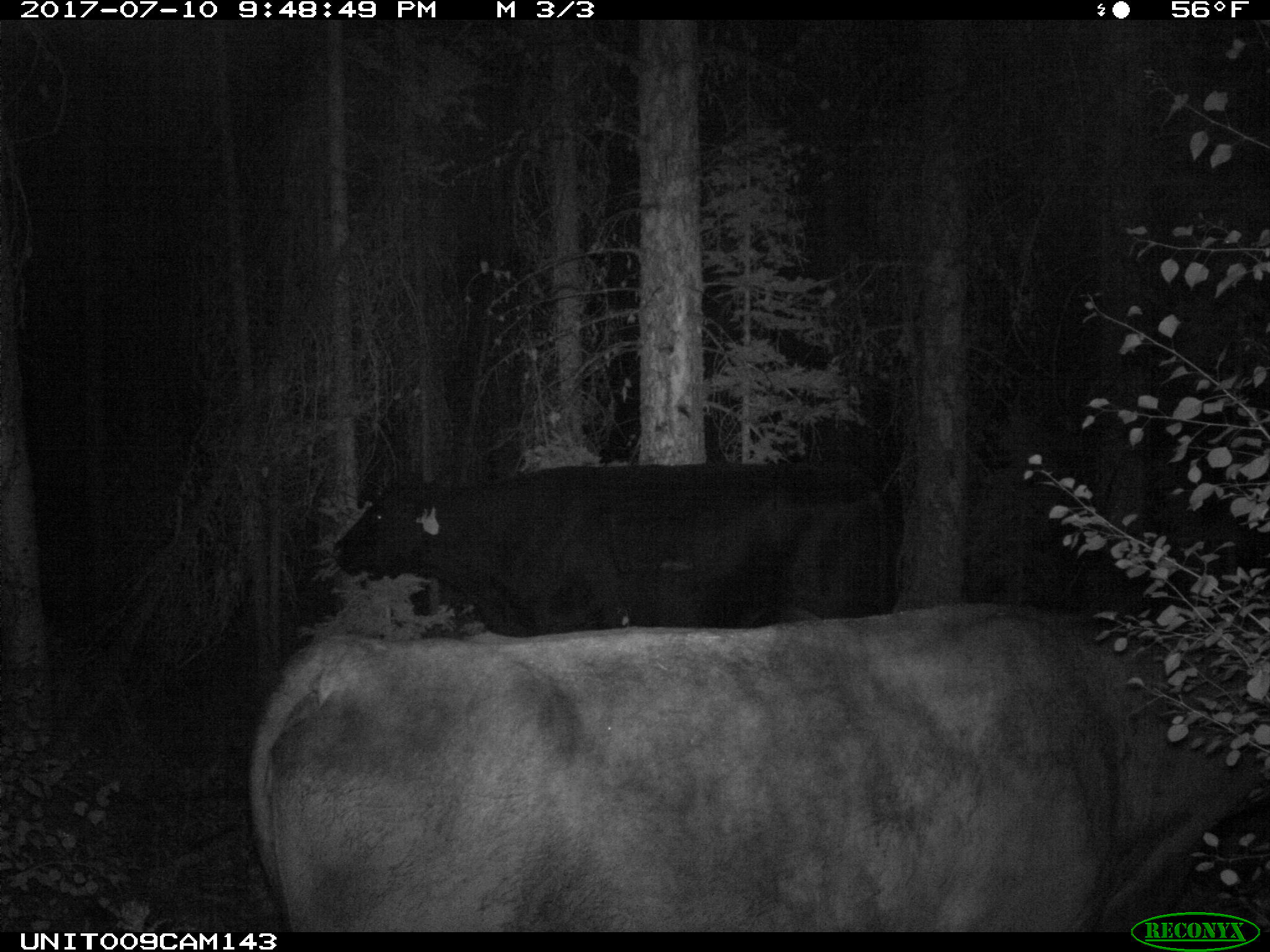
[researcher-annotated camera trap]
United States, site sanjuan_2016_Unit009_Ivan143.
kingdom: Animalia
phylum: Chordata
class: Mammalia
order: Artiodactyla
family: Bovidae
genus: Bos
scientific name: Bos taurus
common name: domestic cow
Bos taurus (domestic cow).